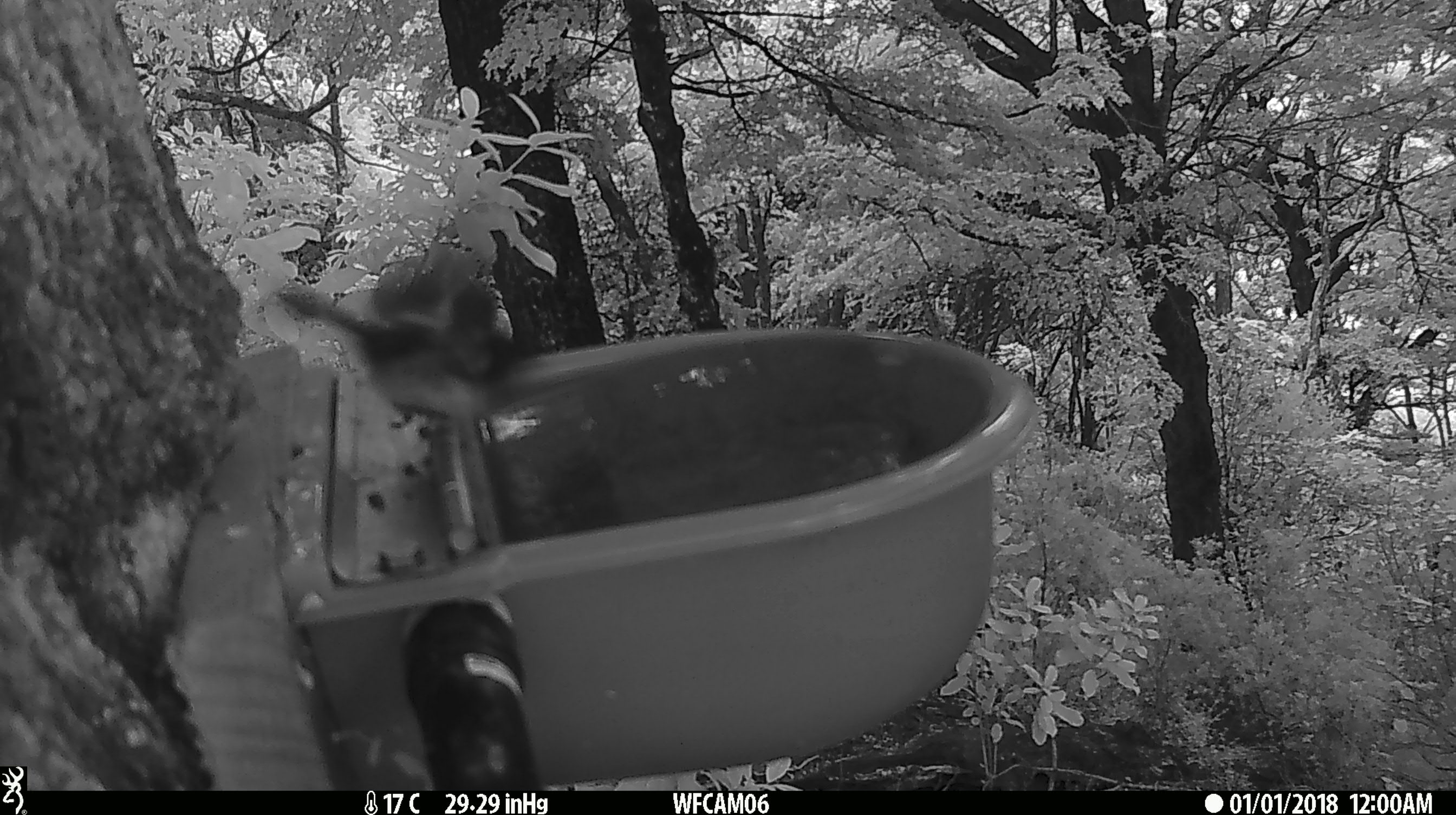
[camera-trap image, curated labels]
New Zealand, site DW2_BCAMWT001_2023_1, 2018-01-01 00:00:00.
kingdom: Animalia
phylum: Chordata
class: Aves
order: Passeriformes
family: Petroicidae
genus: Petroica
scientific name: Petroica macrocephala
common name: tomtit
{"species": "tomtit (Petroica macrocephala)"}